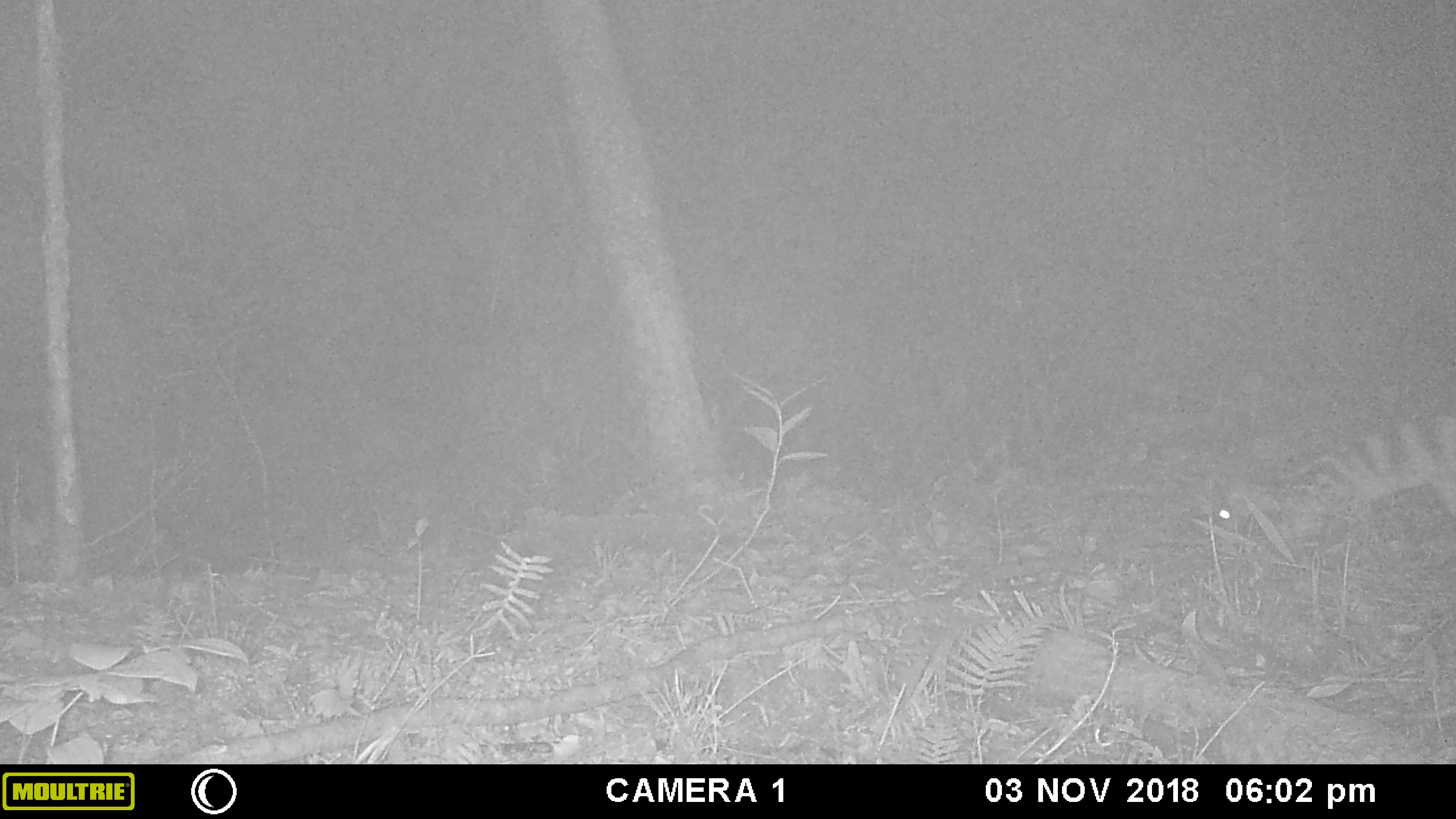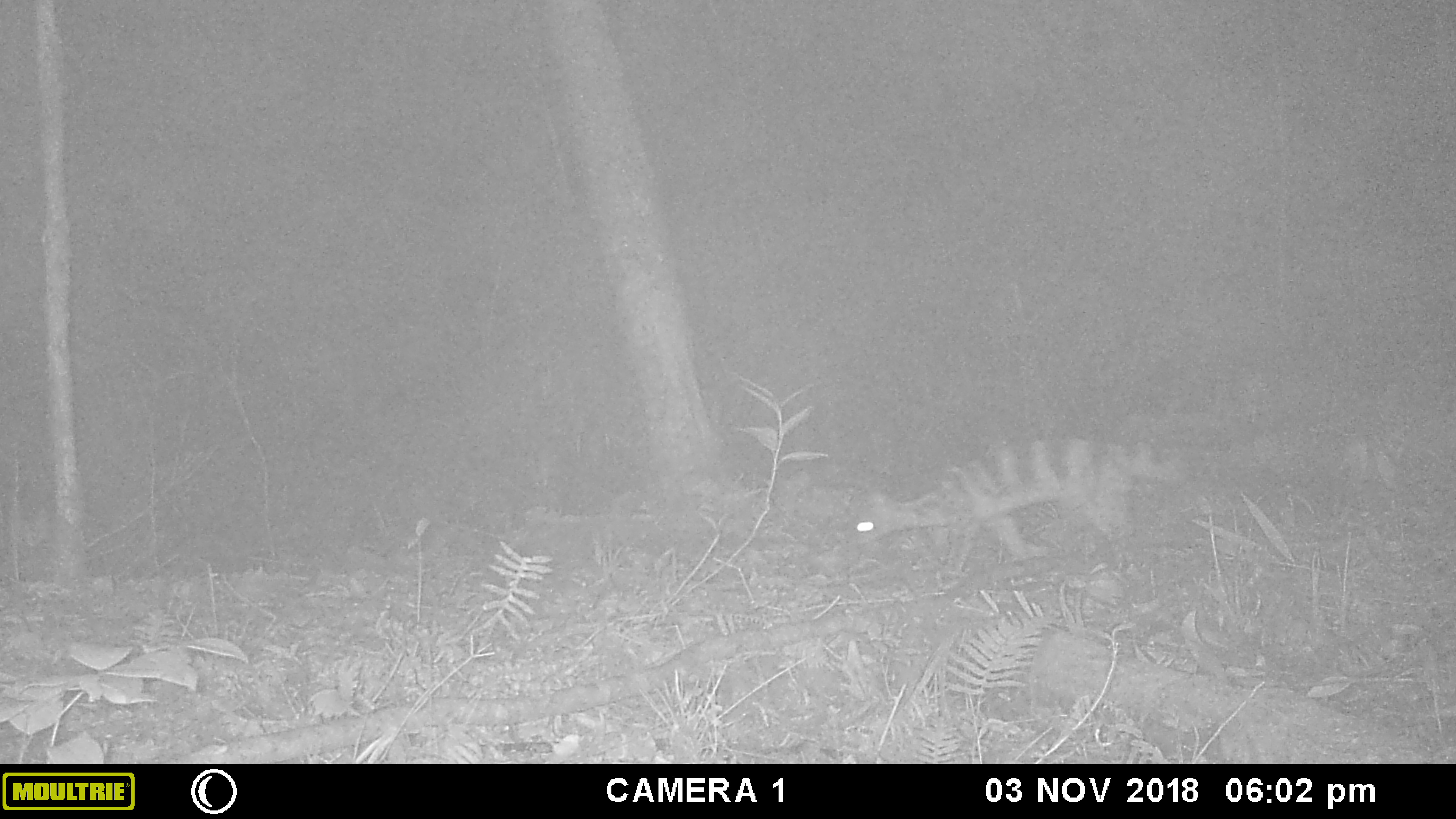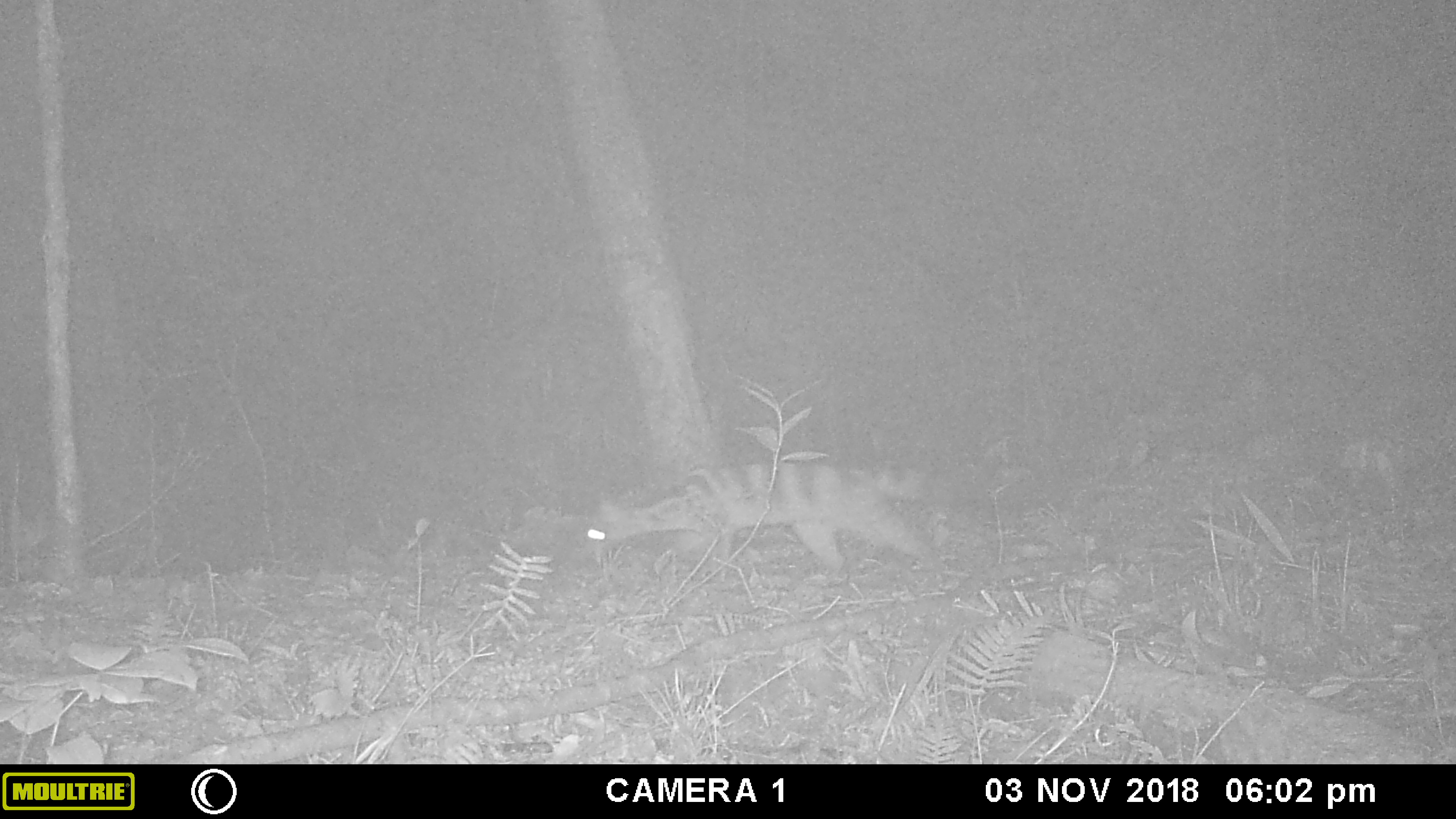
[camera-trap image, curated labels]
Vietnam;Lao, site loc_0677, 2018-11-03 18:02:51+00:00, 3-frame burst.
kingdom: Animalia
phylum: Chordata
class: Mammalia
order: Carnivora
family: Viverridae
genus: Chrotogale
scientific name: Chrotogale owstoni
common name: owston's civet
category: owstons civet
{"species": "owstons civet (owston's civet) (Chrotogale owstoni)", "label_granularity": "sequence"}